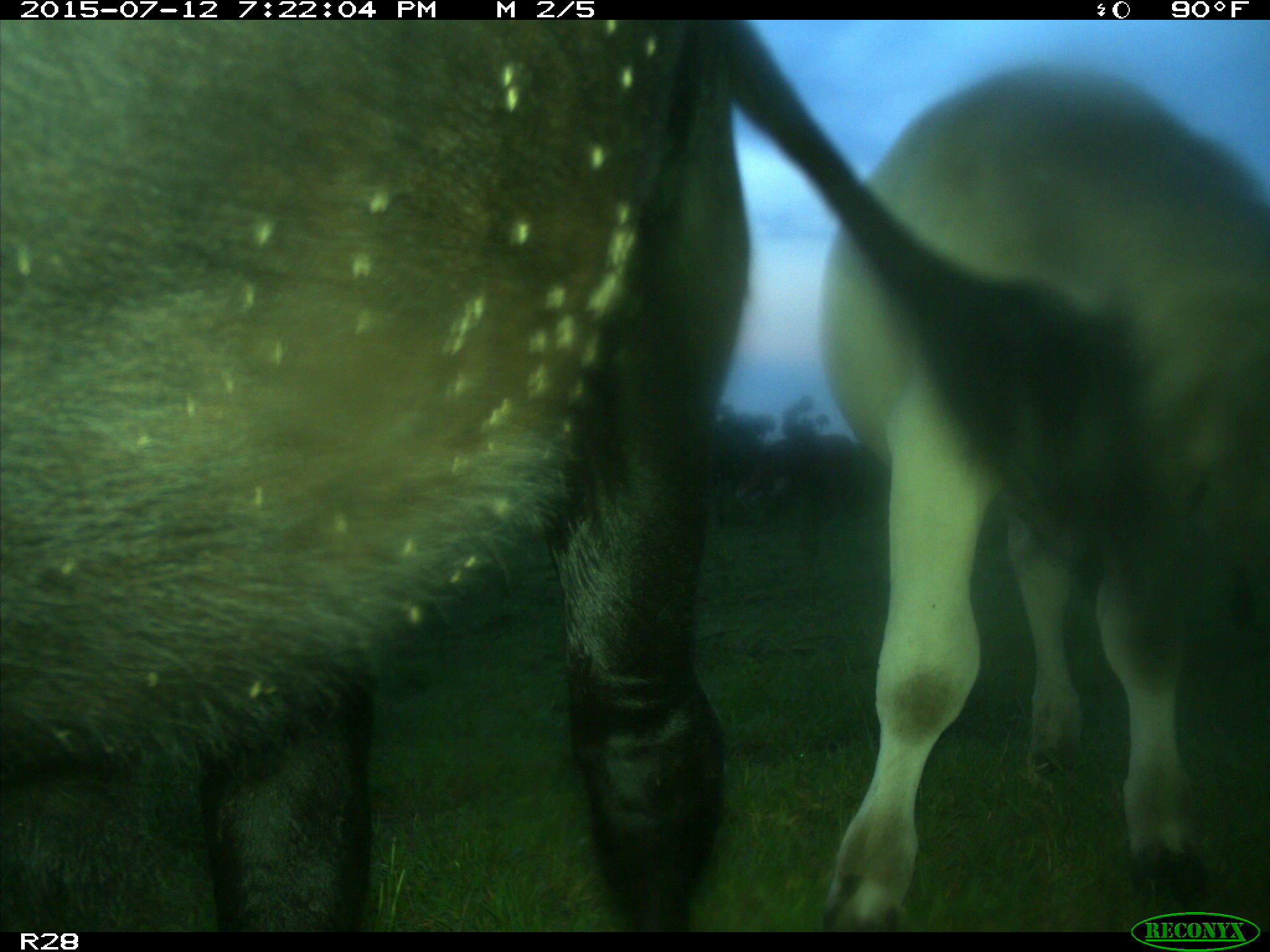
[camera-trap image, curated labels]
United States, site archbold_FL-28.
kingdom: Animalia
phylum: Chordata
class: Mammalia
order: Artiodactyla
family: Bovidae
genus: Bos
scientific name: Bos taurus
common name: domestic cow